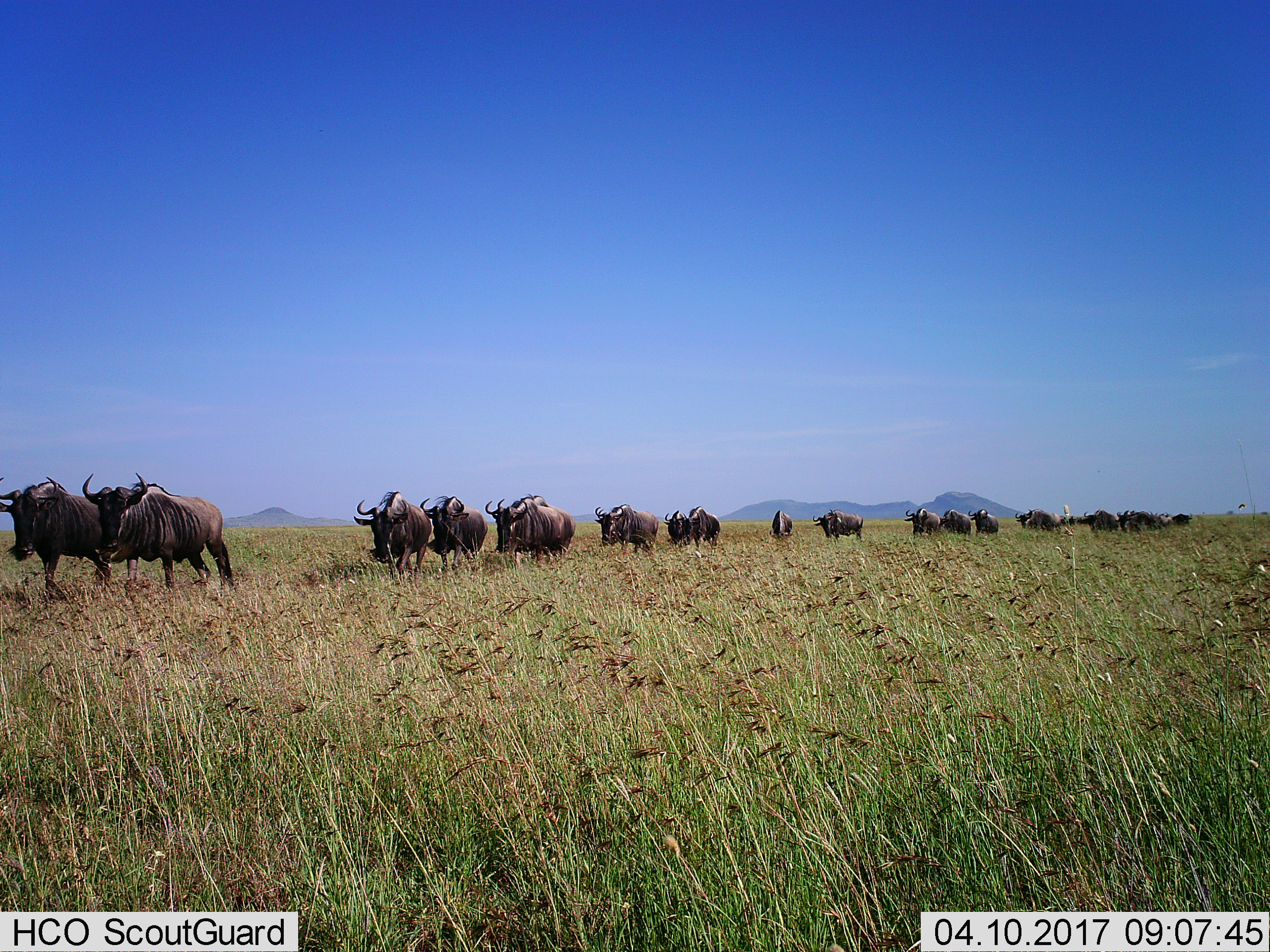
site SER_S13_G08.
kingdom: Animalia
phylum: Chordata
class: Mammalia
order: Artiodactyla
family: Bovidae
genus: Connochaetes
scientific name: Connochaetes taurinus taurinus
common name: blue wildebeest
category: wildebeestblue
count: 11-50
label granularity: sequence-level